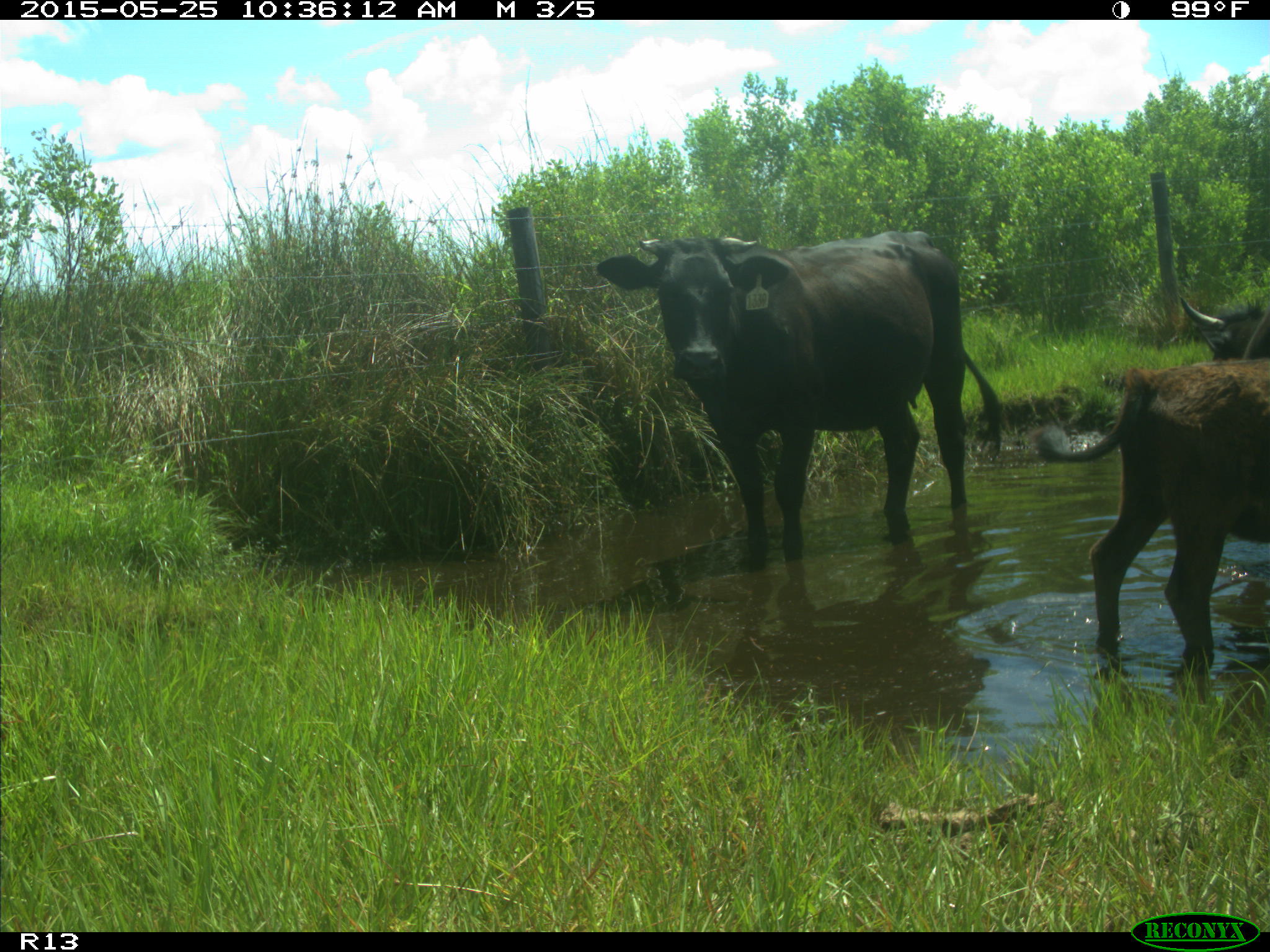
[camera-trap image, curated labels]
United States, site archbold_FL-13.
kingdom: Animalia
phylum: Chordata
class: Mammalia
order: Artiodactyla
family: Bovidae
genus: Bos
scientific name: Bos taurus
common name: domestic cow